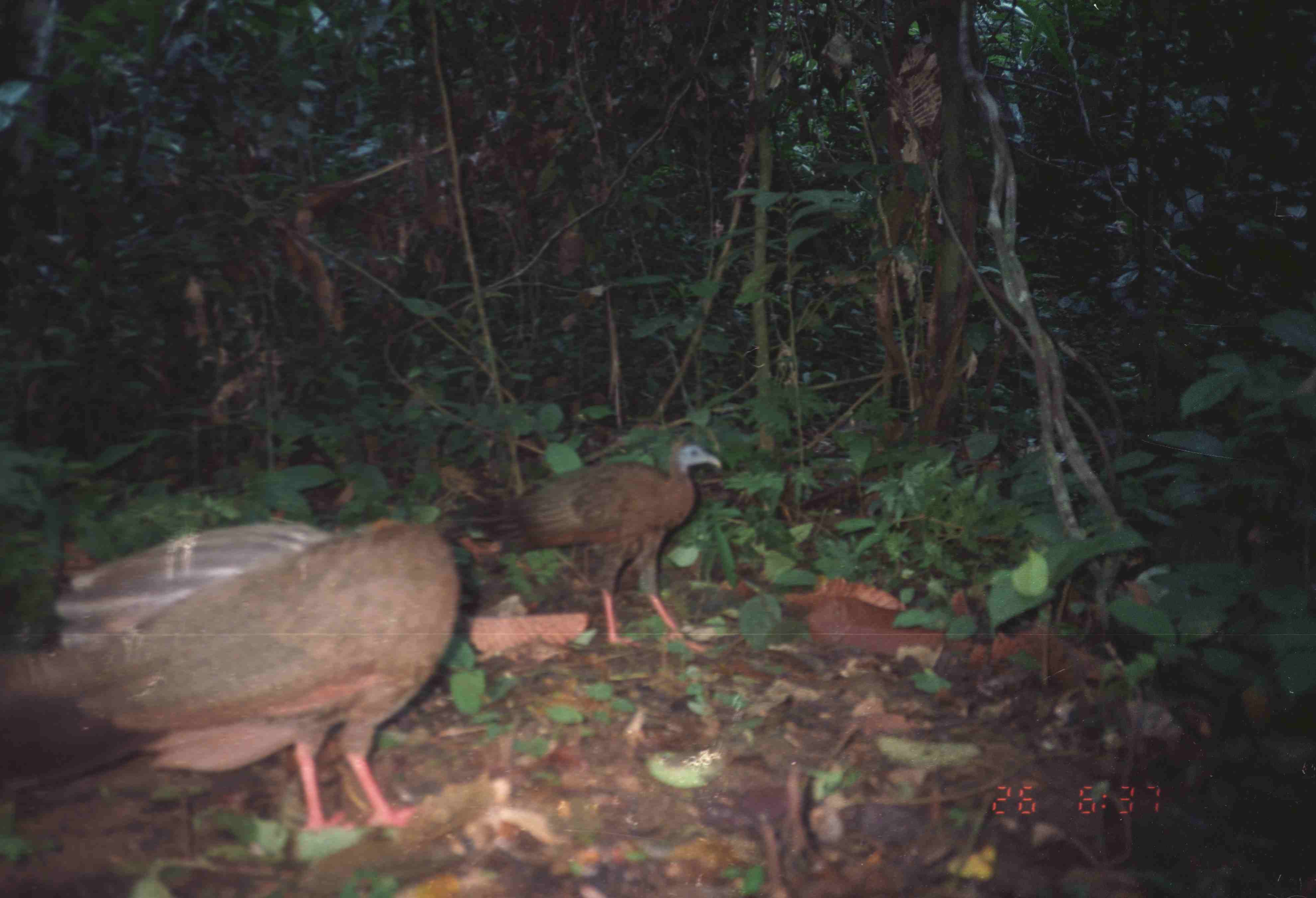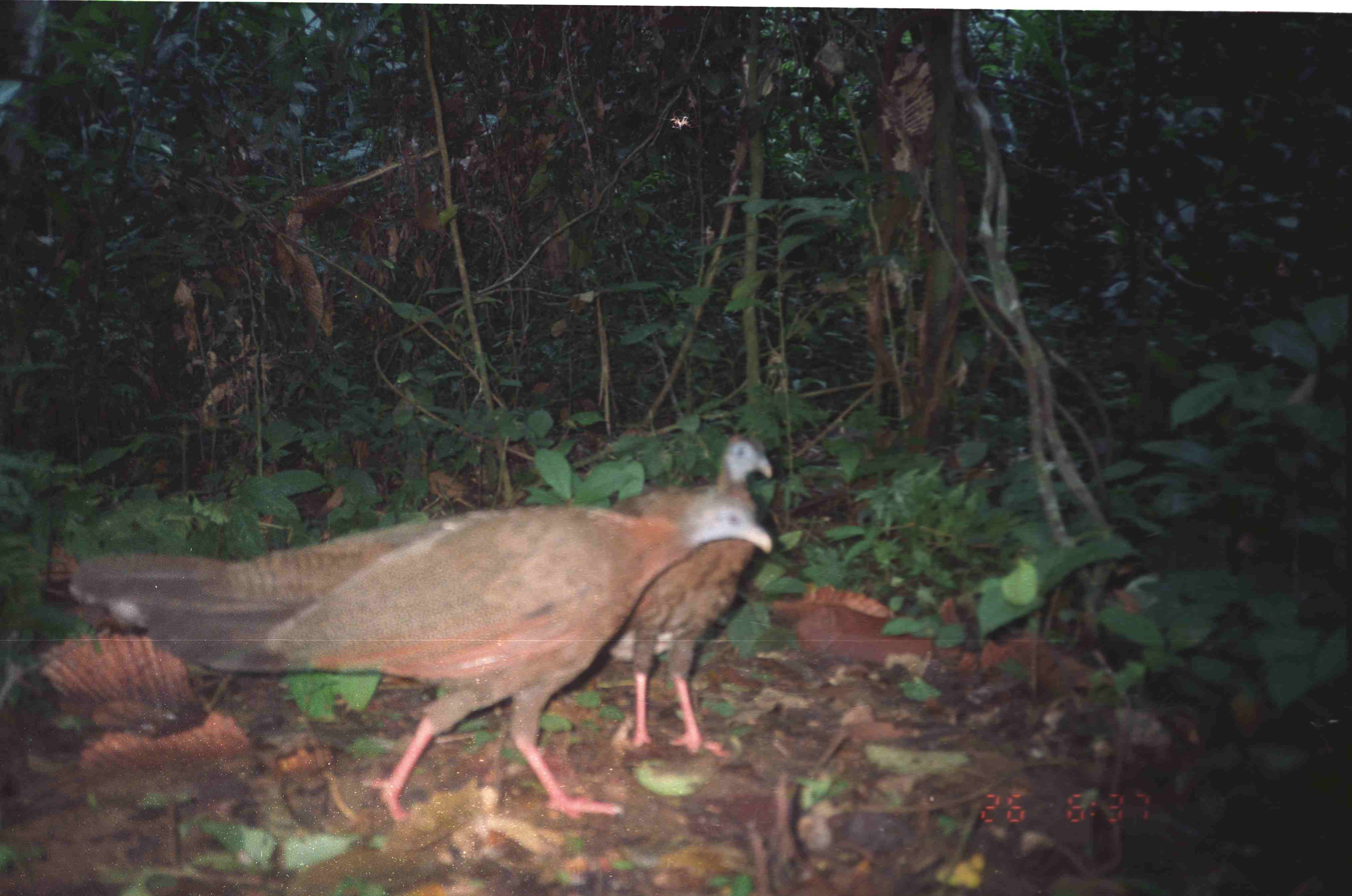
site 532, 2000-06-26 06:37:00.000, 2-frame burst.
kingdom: Animalia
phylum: Chordata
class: Aves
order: Galliformes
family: Phasianidae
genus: Argusianus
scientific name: Argusianus argus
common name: great argus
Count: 2.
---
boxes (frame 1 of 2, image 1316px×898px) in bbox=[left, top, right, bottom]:
argusianus argus: bbox=[2, 520, 457, 853]; bbox=[436, 440, 719, 651]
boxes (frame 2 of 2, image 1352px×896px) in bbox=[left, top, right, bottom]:
argusianus argus: bbox=[67, 487, 773, 826]; bbox=[580, 436, 772, 755]